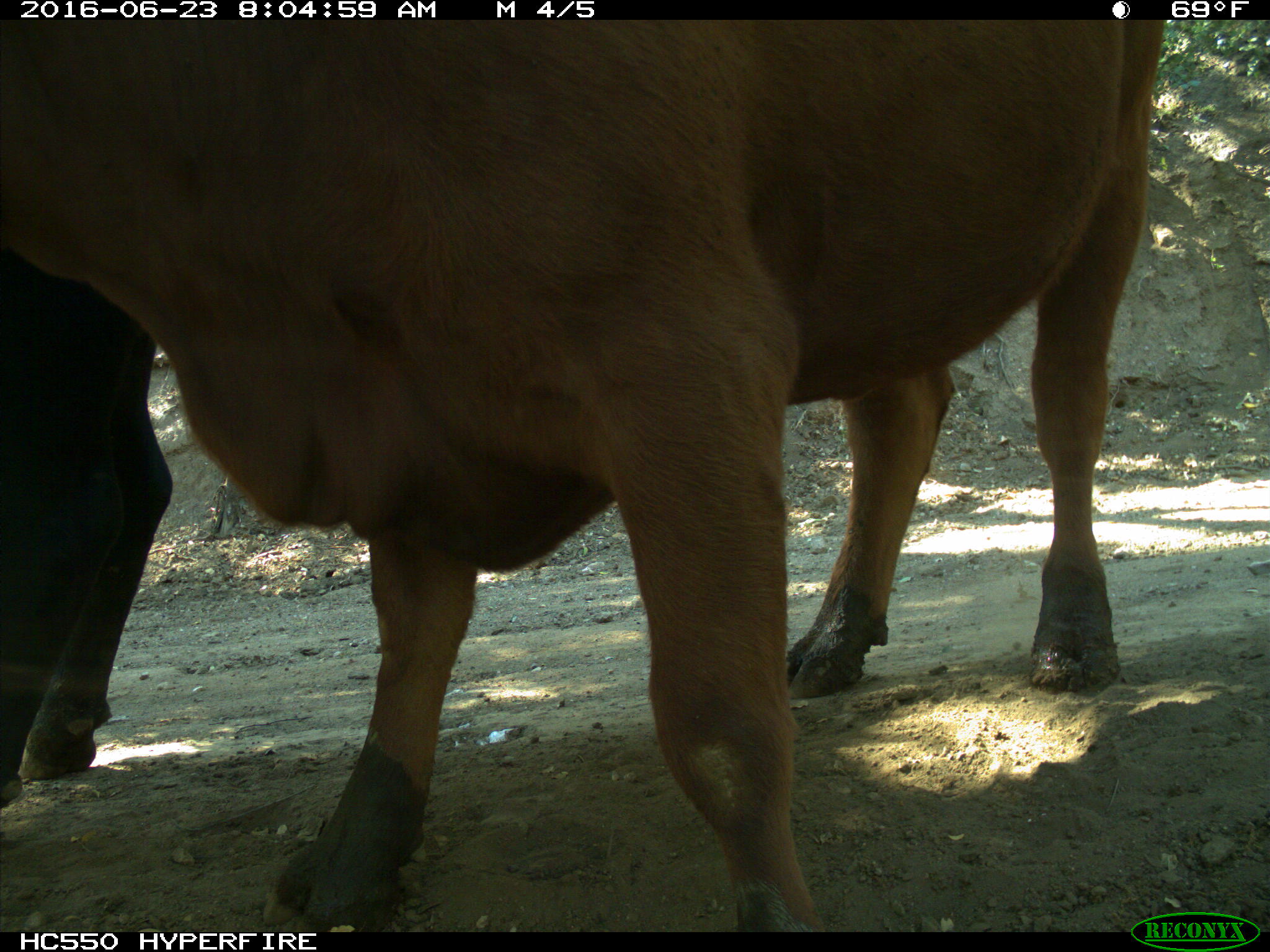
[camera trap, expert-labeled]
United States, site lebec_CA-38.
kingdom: Animalia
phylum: Chordata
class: Mammalia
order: Artiodactyla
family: Bovidae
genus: Bos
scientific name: Bos taurus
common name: domestic cow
Bos taurus (domestic cow).